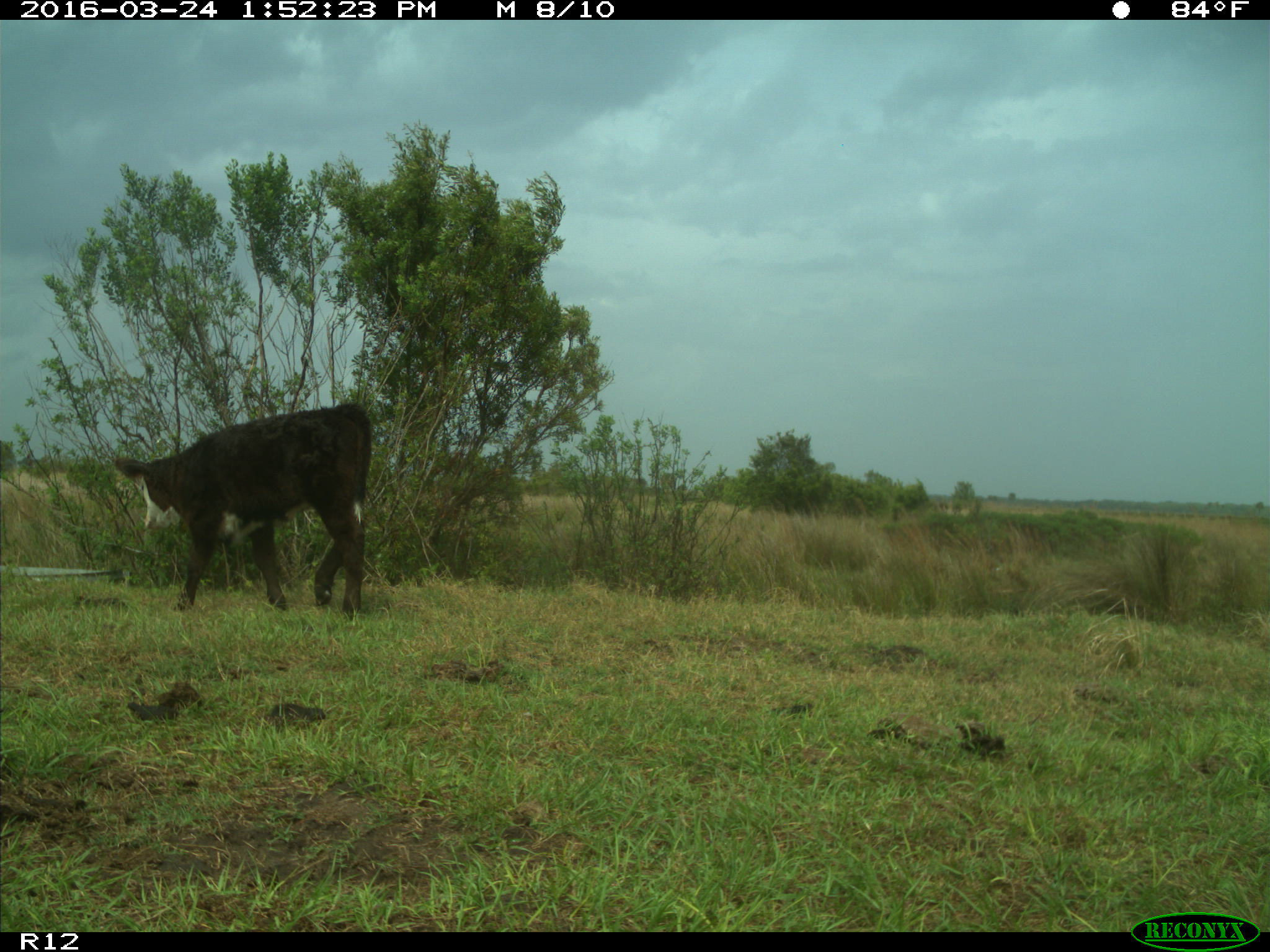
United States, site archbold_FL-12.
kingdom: Animalia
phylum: Chordata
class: Mammalia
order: Artiodactyla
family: Bovidae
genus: Bos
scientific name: Bos taurus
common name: domestic cow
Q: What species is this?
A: Bos taurus (domestic cow).